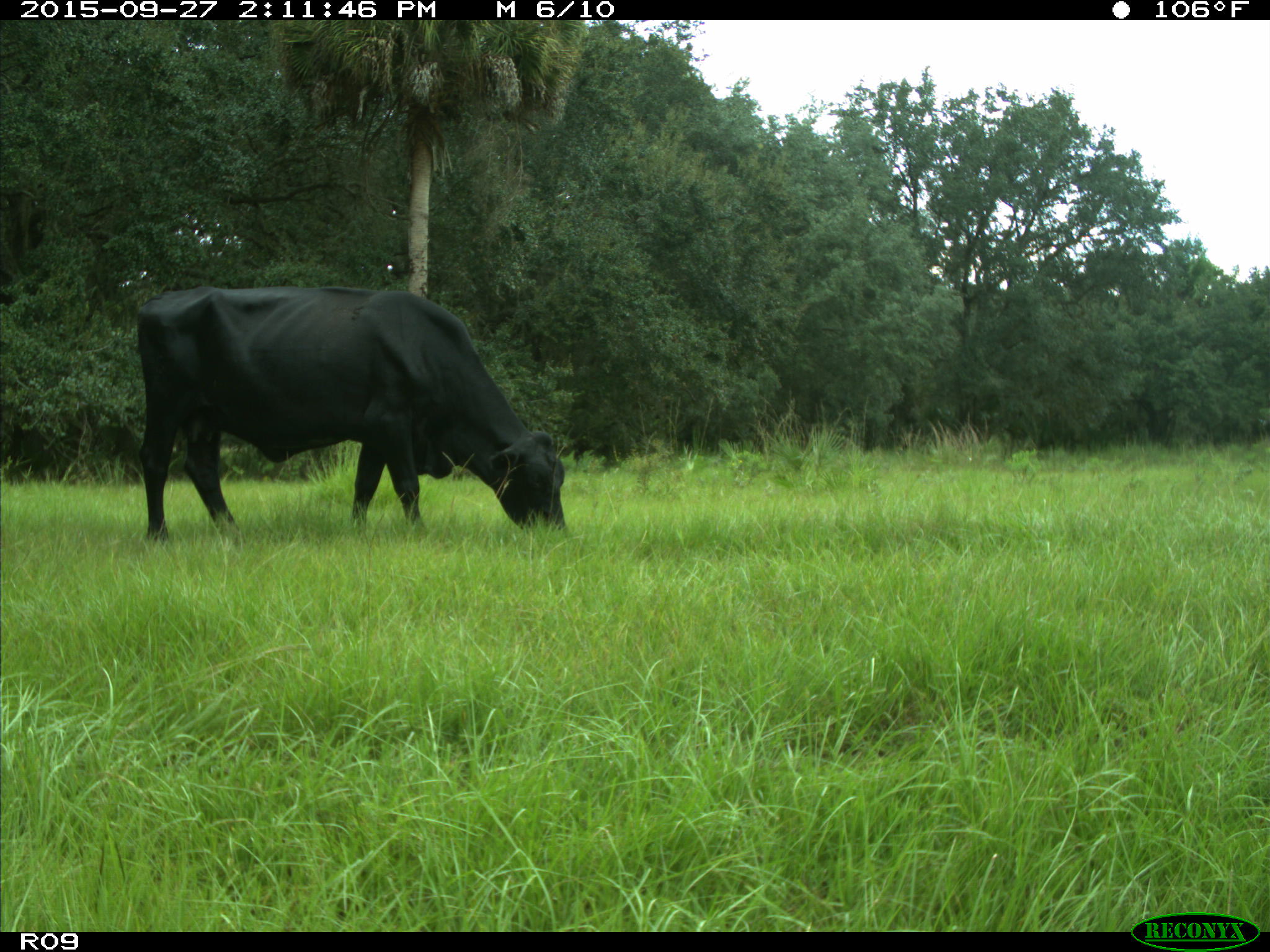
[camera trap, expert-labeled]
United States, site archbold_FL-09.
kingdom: Animalia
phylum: Chordata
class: Mammalia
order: Artiodactyla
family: Bovidae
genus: Bos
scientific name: Bos taurus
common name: domestic cow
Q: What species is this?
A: Bos taurus (domestic cow).